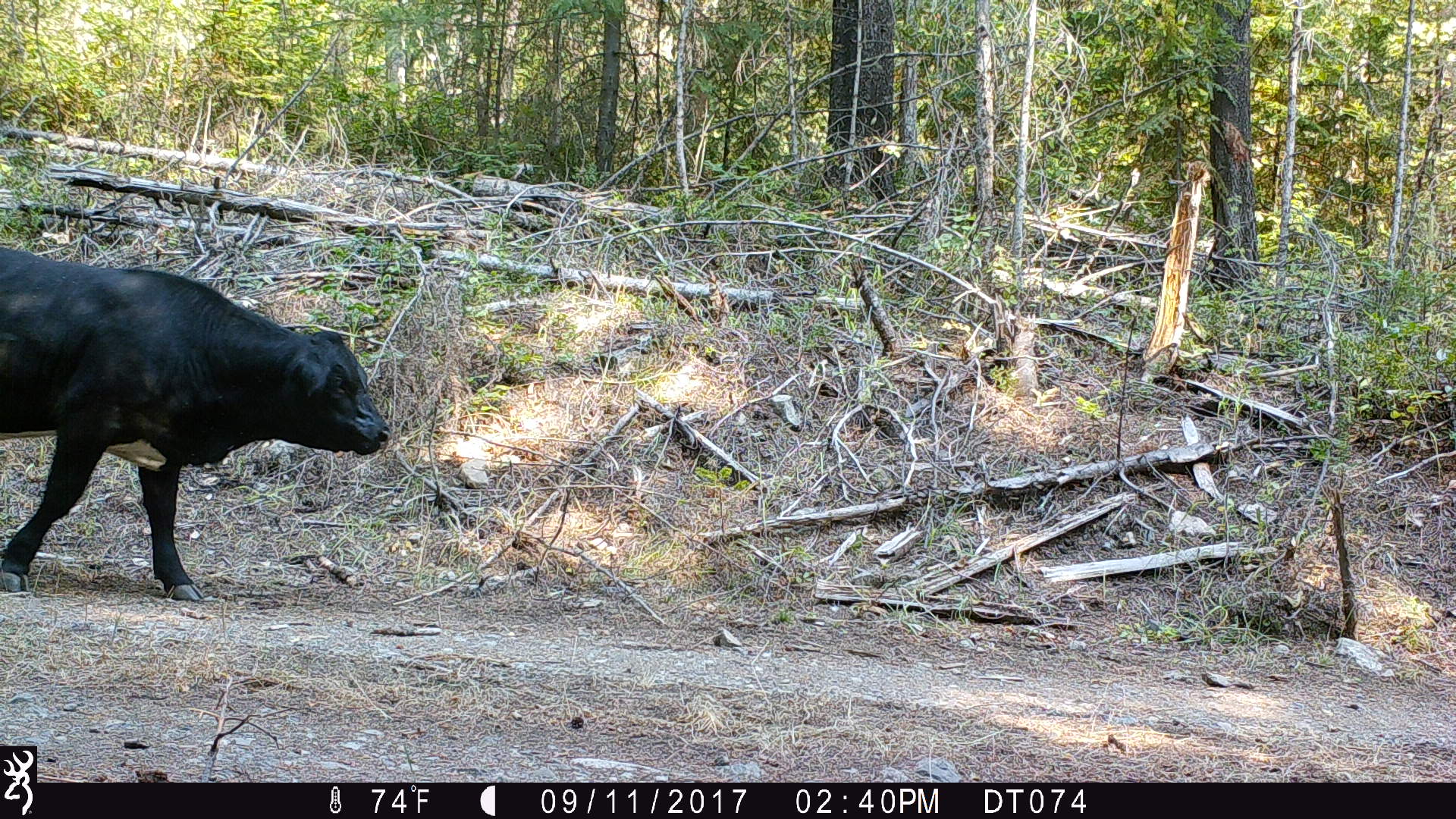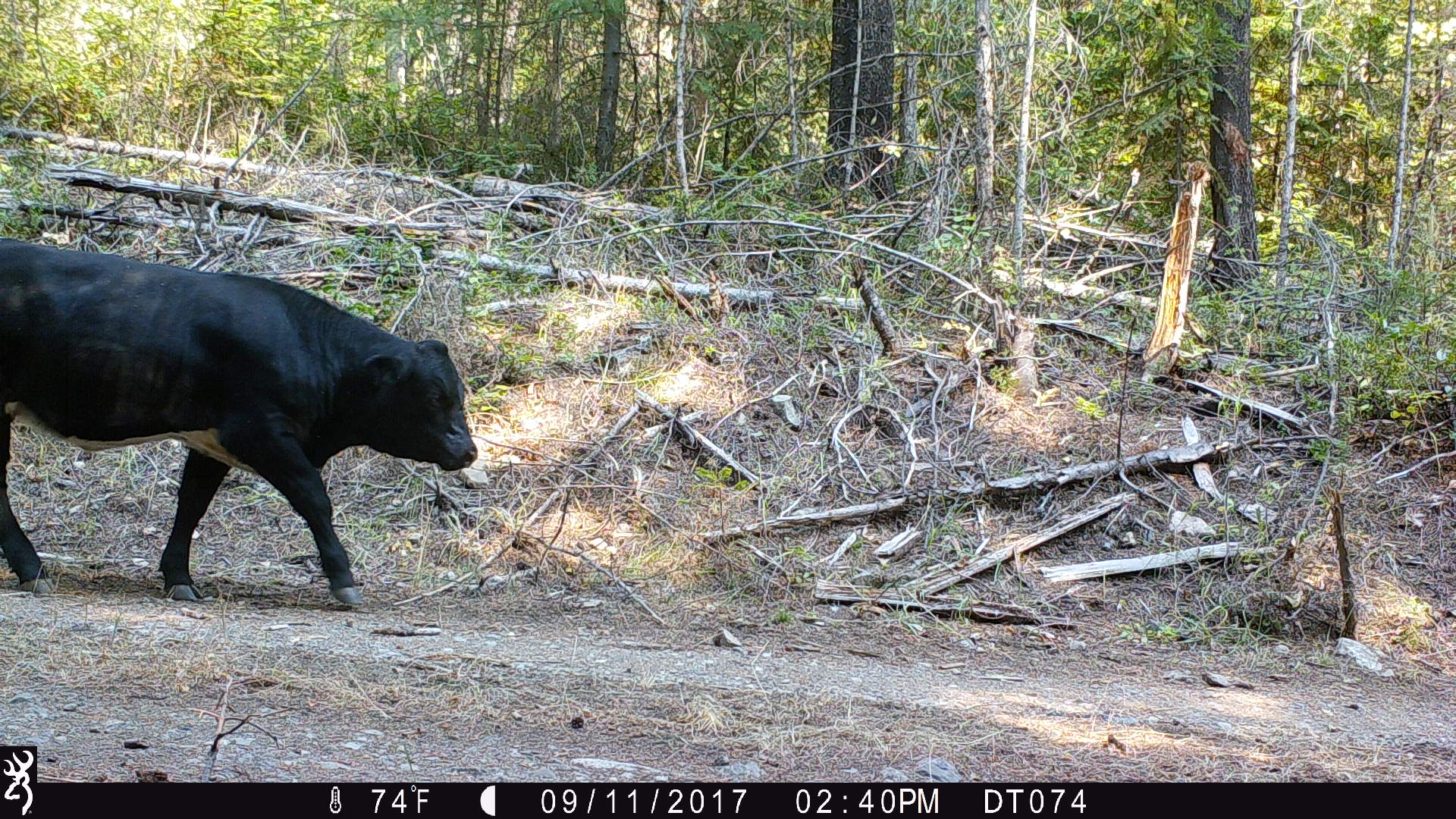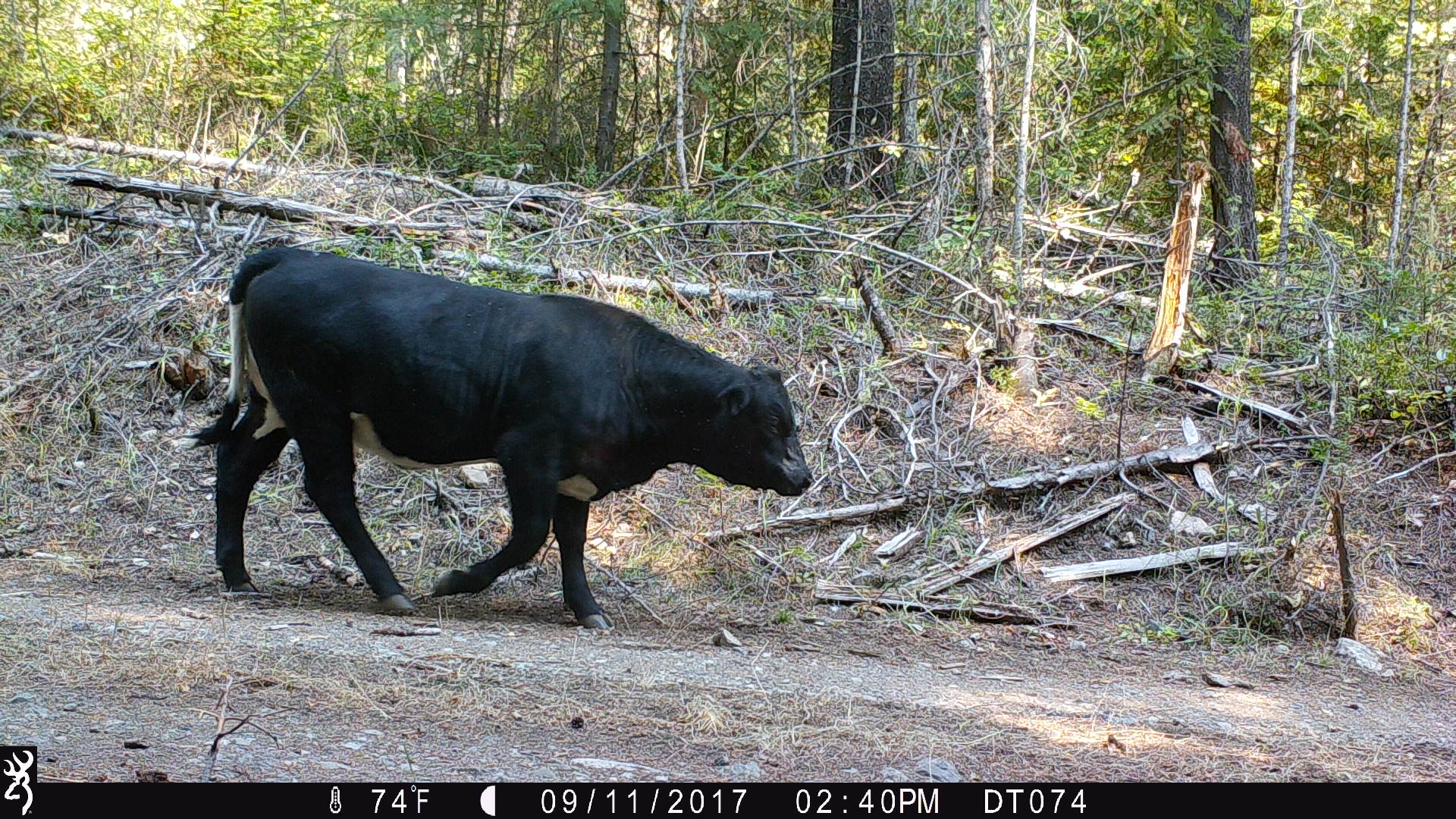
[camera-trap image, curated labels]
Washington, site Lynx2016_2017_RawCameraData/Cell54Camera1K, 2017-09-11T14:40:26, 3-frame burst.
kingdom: Animalia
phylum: Chordata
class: Mammalia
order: Artiodactyla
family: Bovidae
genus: Bos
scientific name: Bos taurus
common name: domestic cattle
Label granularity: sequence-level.